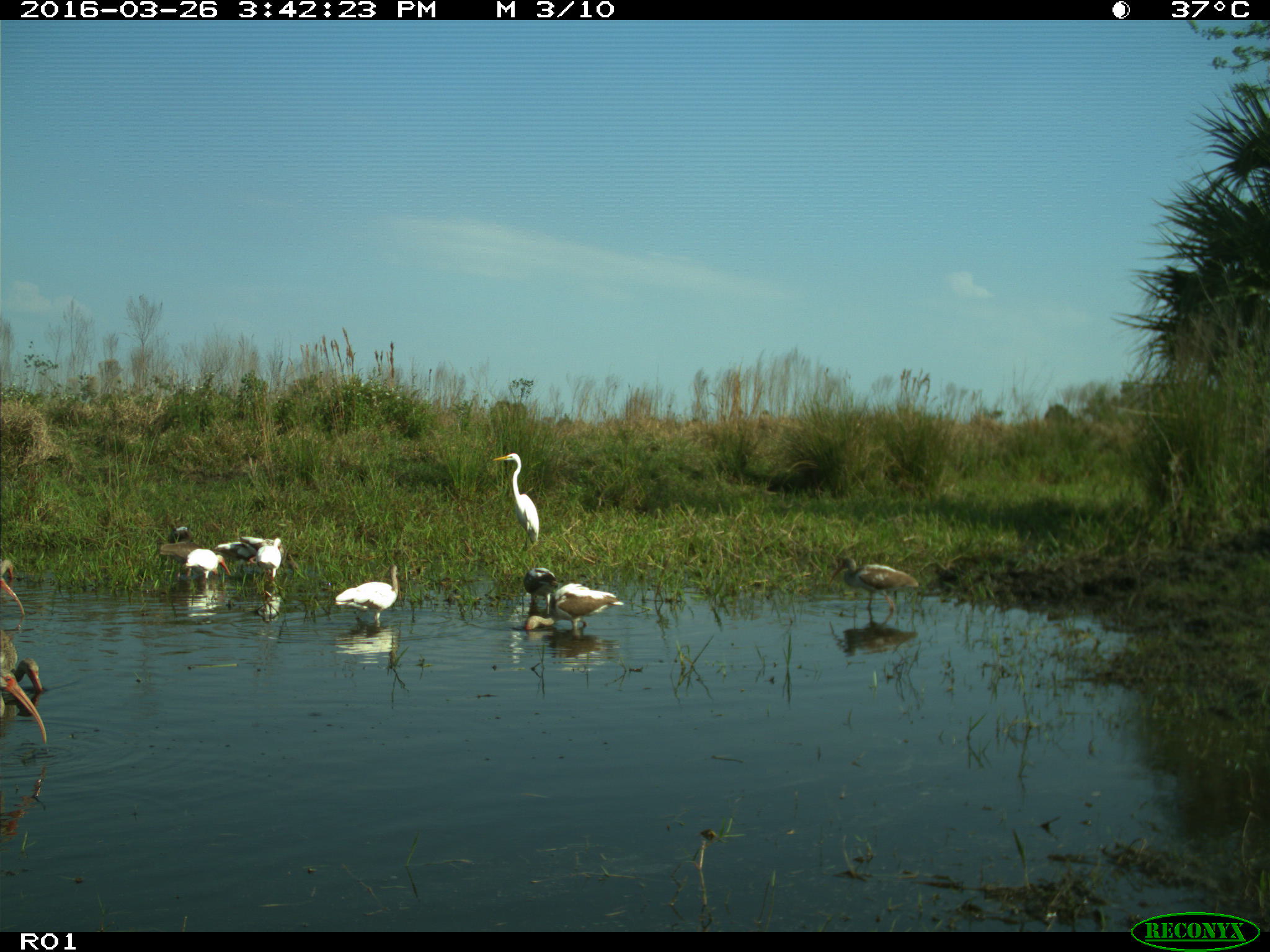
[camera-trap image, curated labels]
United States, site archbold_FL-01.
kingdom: Animalia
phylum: Chordata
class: Aves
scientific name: Aves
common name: birds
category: unidentified bird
Unidentified bird (birds) (Aves).